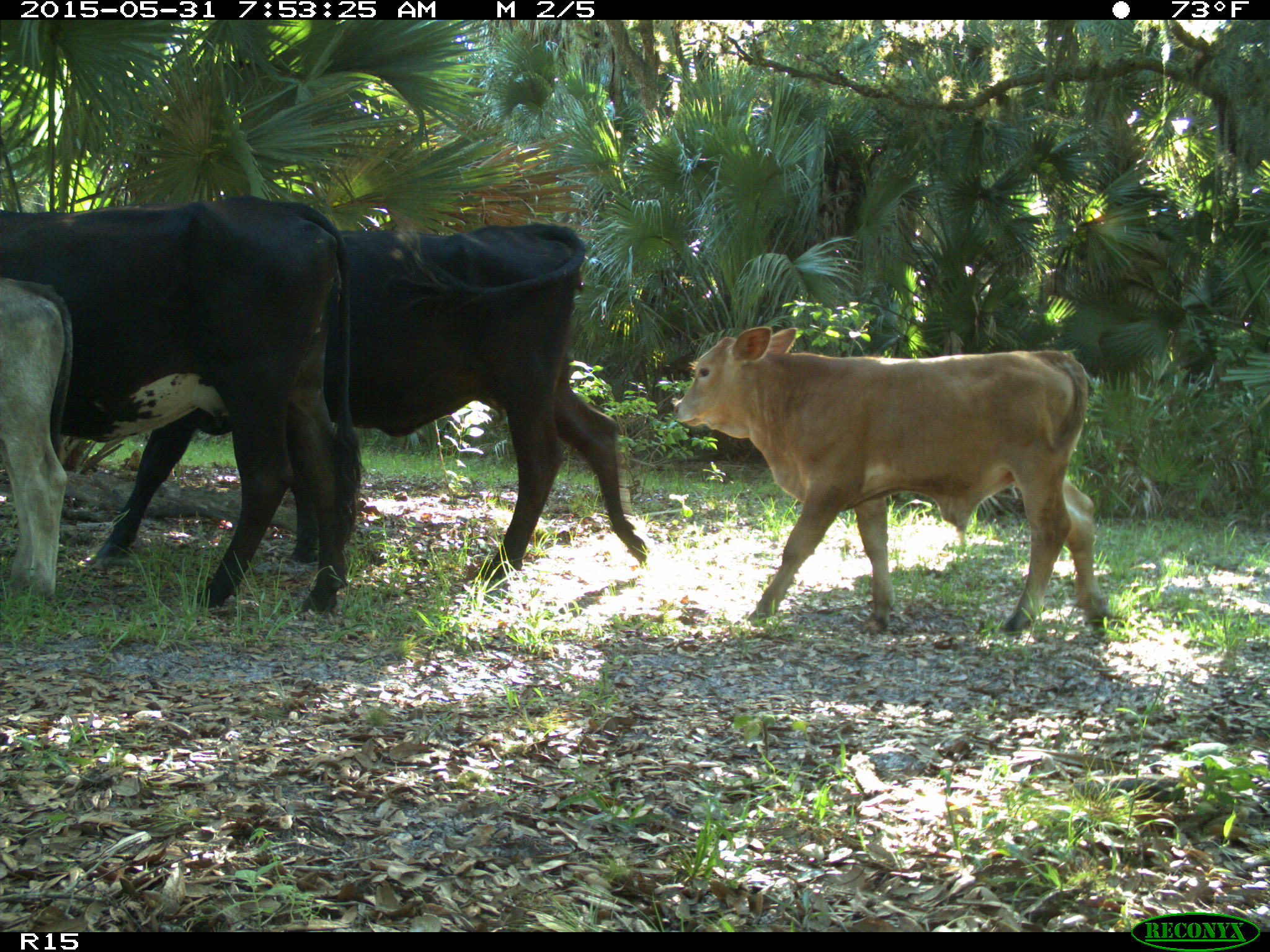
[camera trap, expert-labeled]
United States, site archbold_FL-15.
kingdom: Animalia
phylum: Chordata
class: Mammalia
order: Artiodactyla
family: Bovidae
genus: Bos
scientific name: Bos taurus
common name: domestic cow